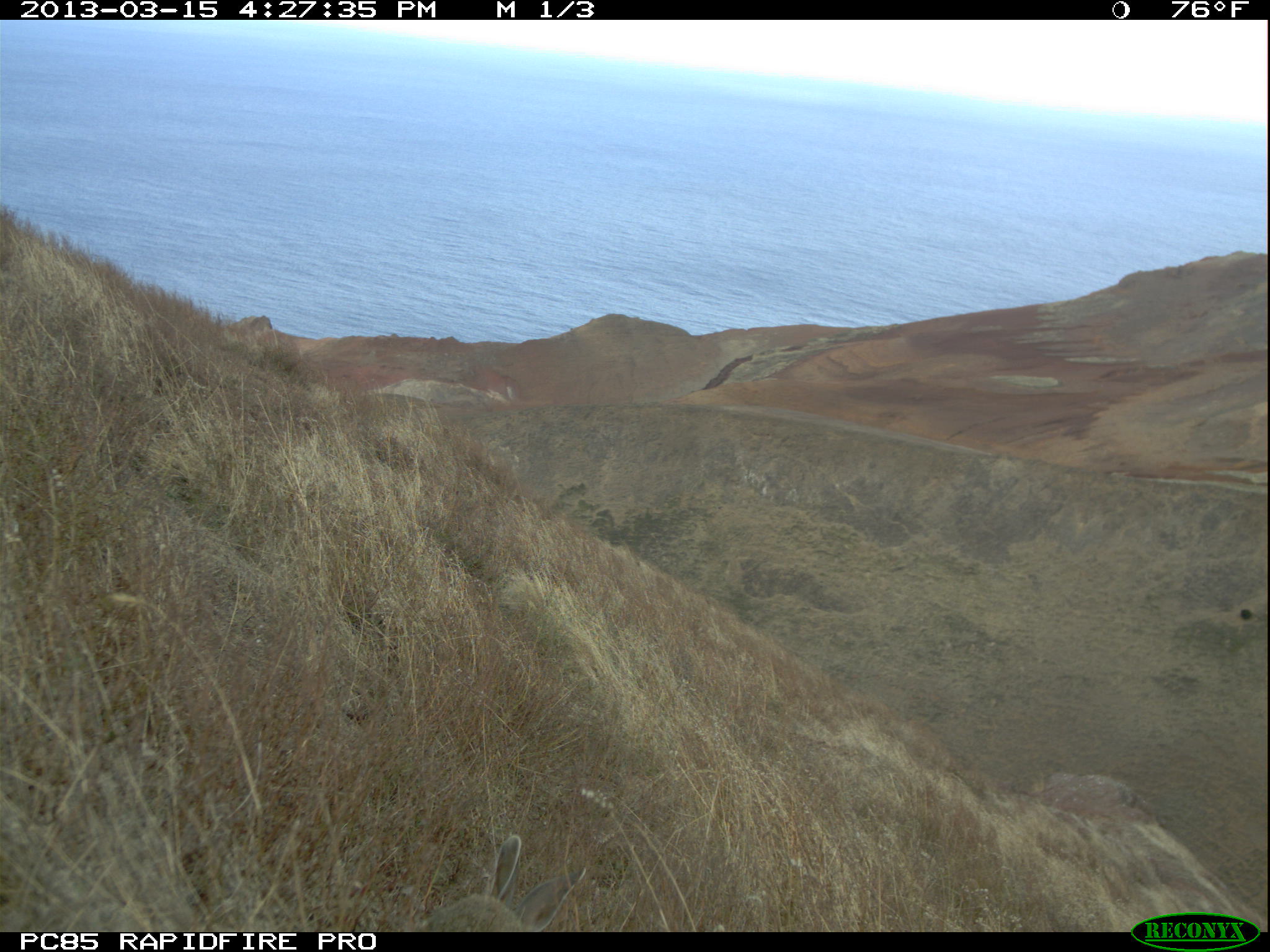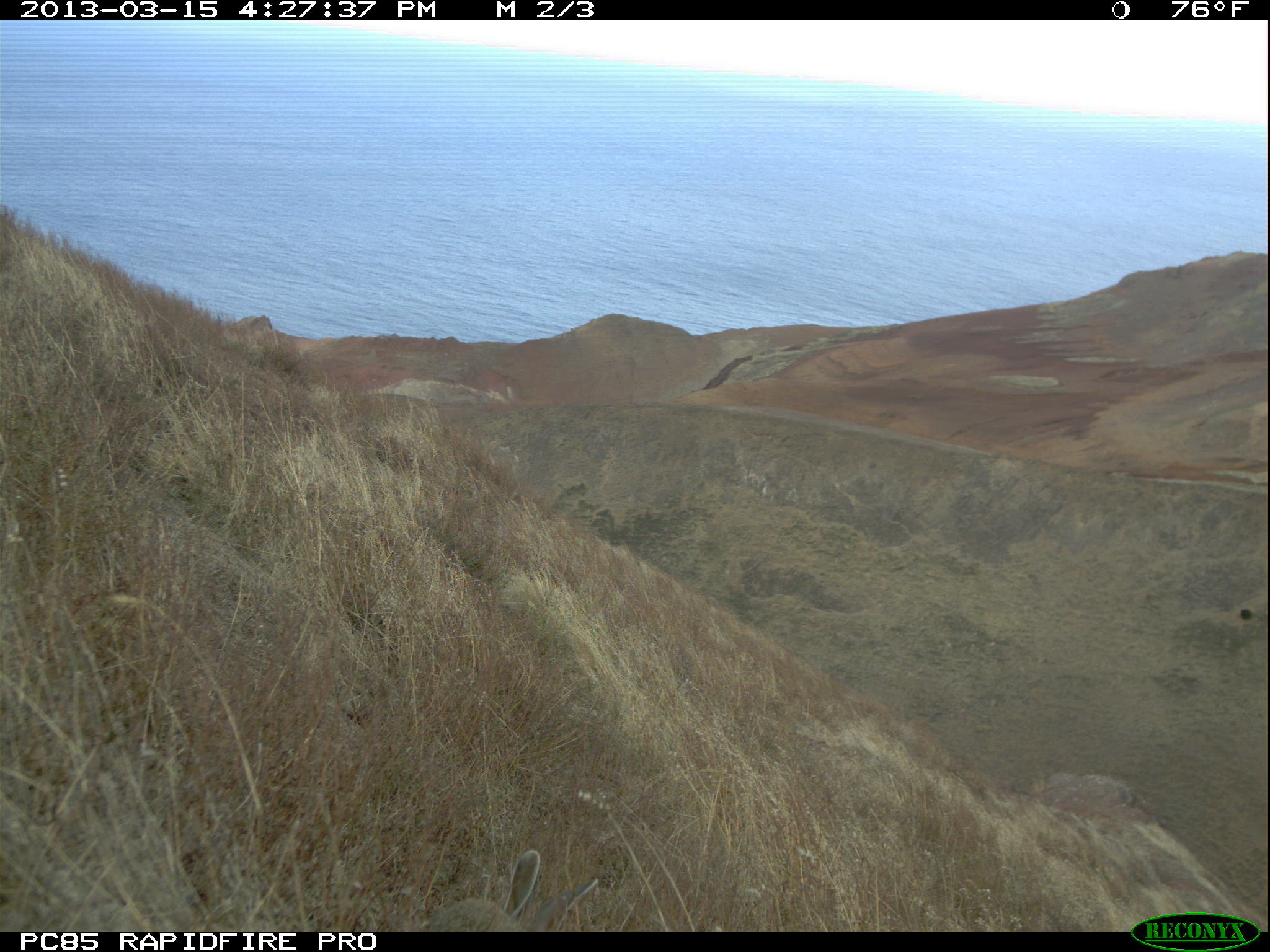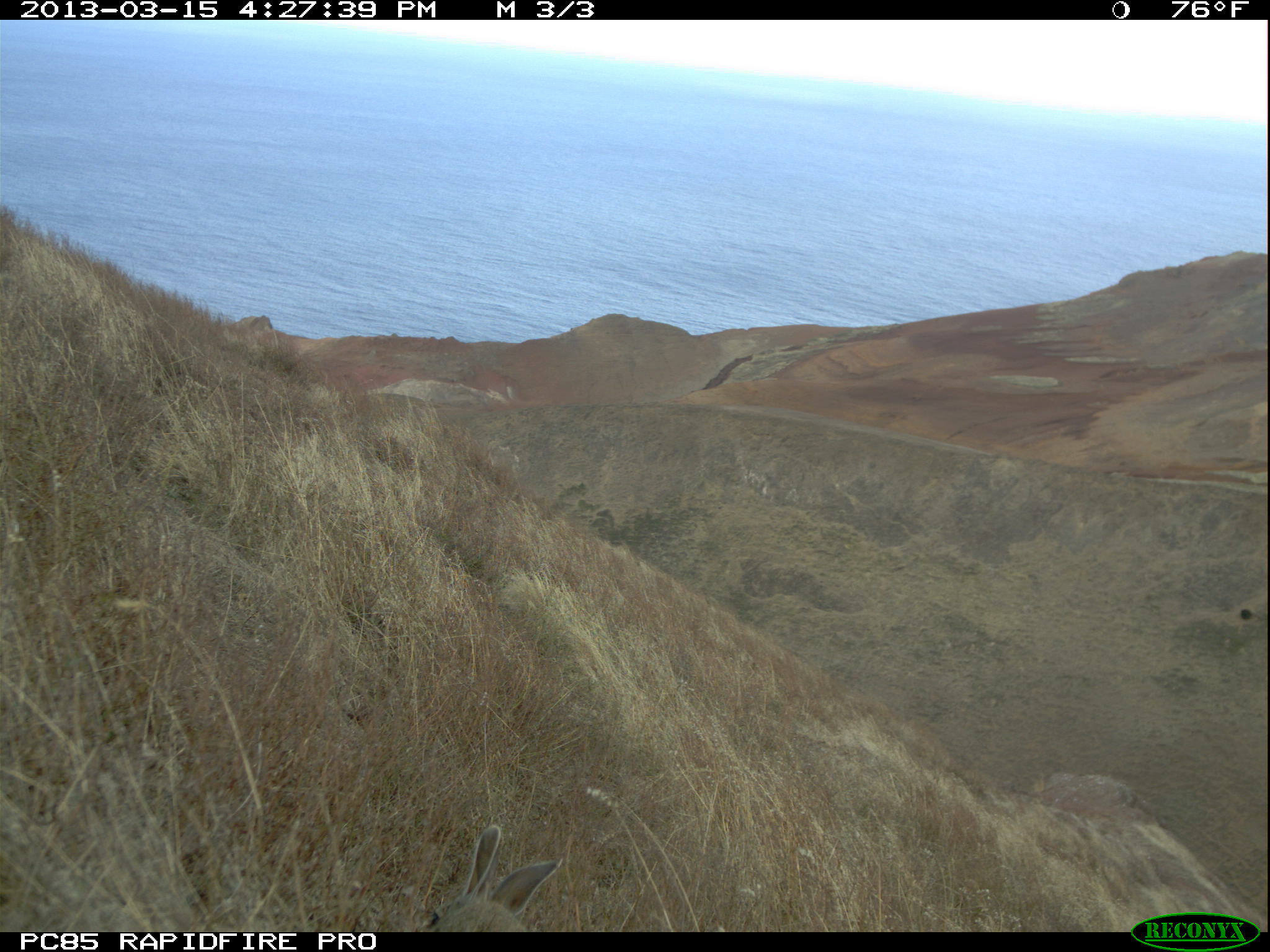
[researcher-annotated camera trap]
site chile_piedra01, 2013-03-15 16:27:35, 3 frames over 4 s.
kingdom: Animalia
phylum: Chordata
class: Mammalia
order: Lagomorpha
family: Leporidae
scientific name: Leporidae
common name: rabbits and hares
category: rabbit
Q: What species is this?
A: Rabbit (rabbits and hares) (Leporidae).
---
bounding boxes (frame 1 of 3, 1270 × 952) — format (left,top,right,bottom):
rabbit: (414,833,580,933)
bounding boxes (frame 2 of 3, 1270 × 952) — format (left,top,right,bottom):
rabbit: (413,847,603,932)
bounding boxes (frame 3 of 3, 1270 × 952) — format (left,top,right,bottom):
rabbit: (419,821,561,933)